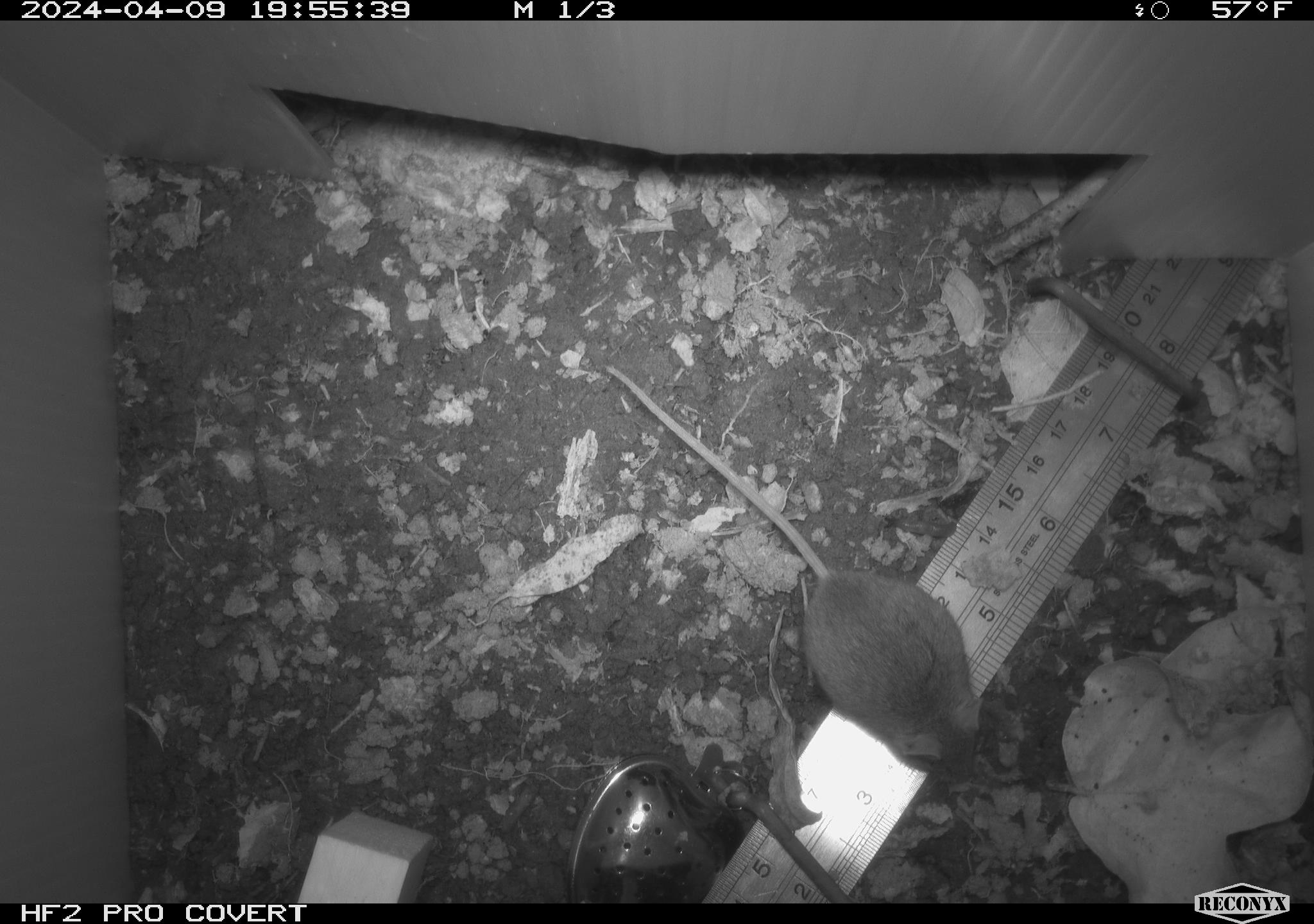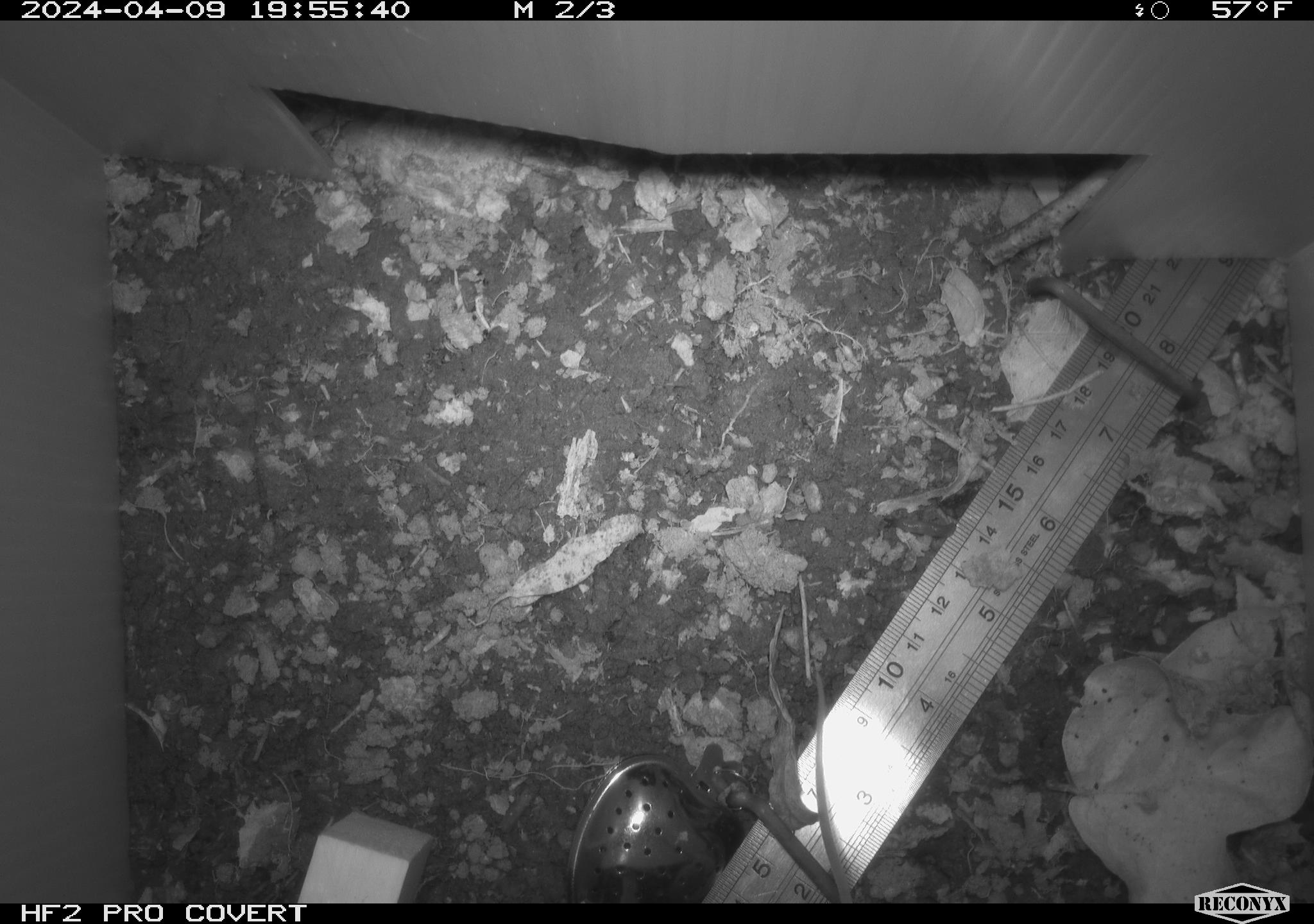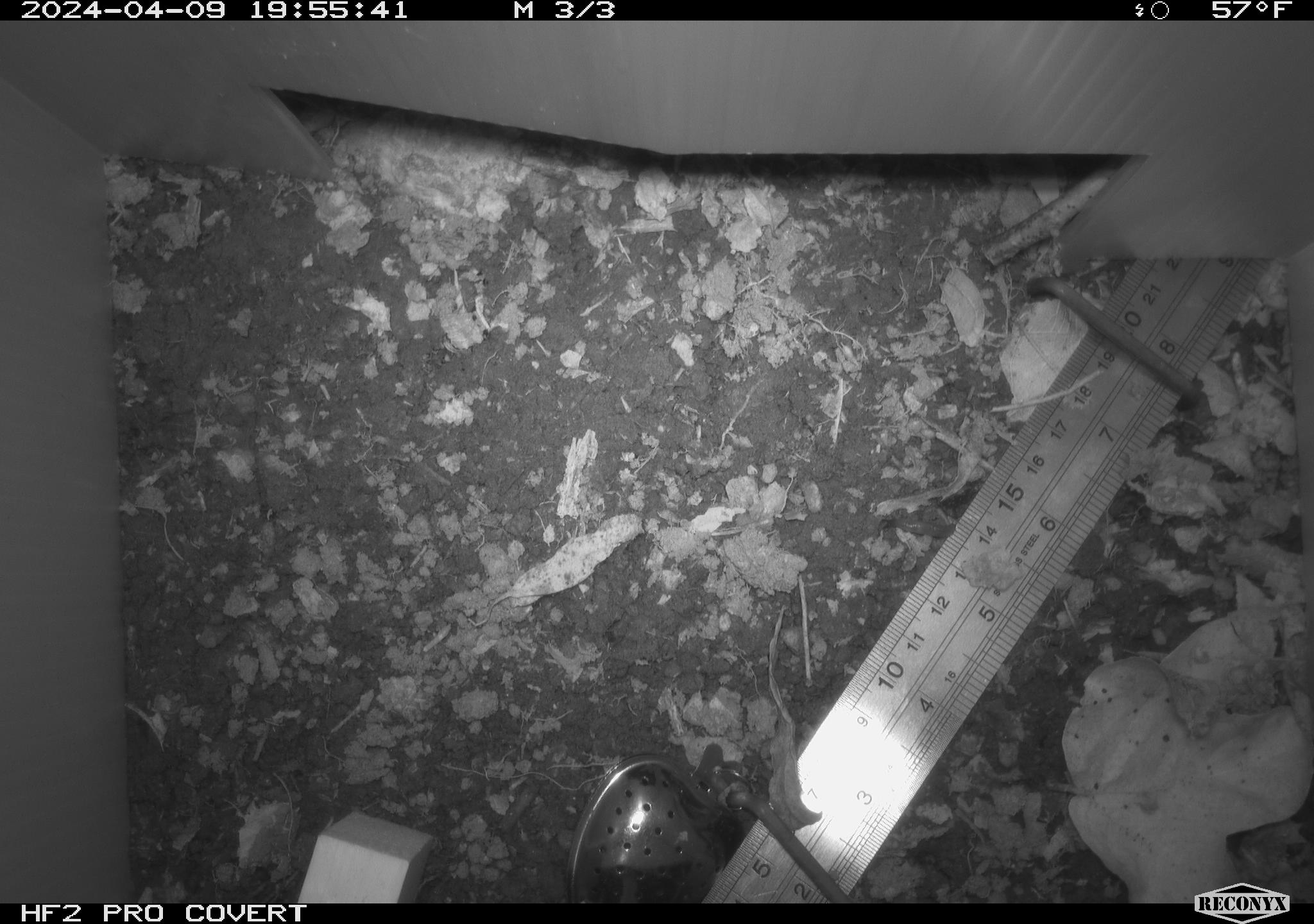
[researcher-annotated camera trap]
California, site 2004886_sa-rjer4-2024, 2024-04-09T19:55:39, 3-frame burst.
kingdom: Animalia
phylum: Chordata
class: Mammalia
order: Rodentia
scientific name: Rodentia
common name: woodrat or rat or mouse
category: woodrat or rat or mouse species